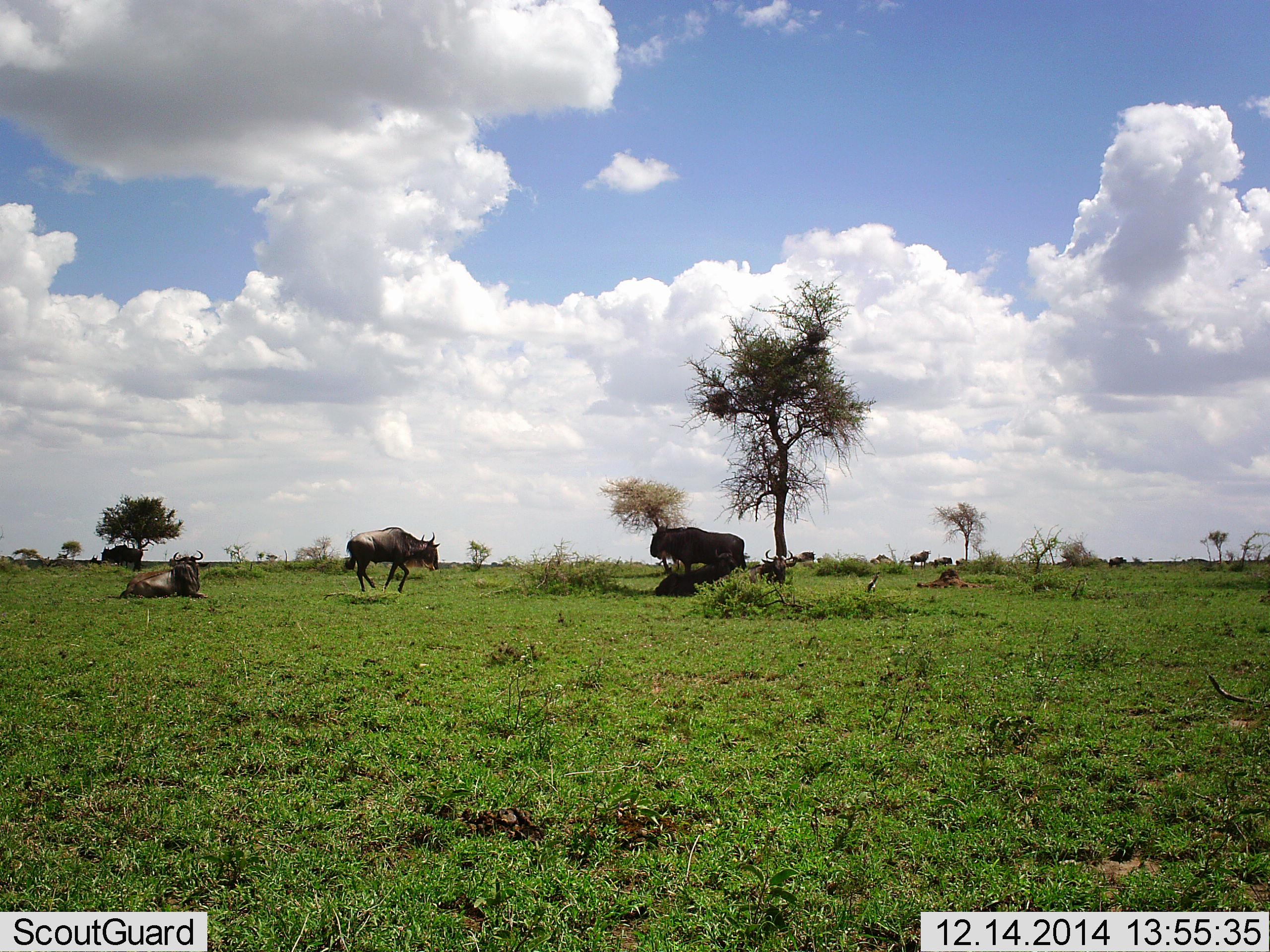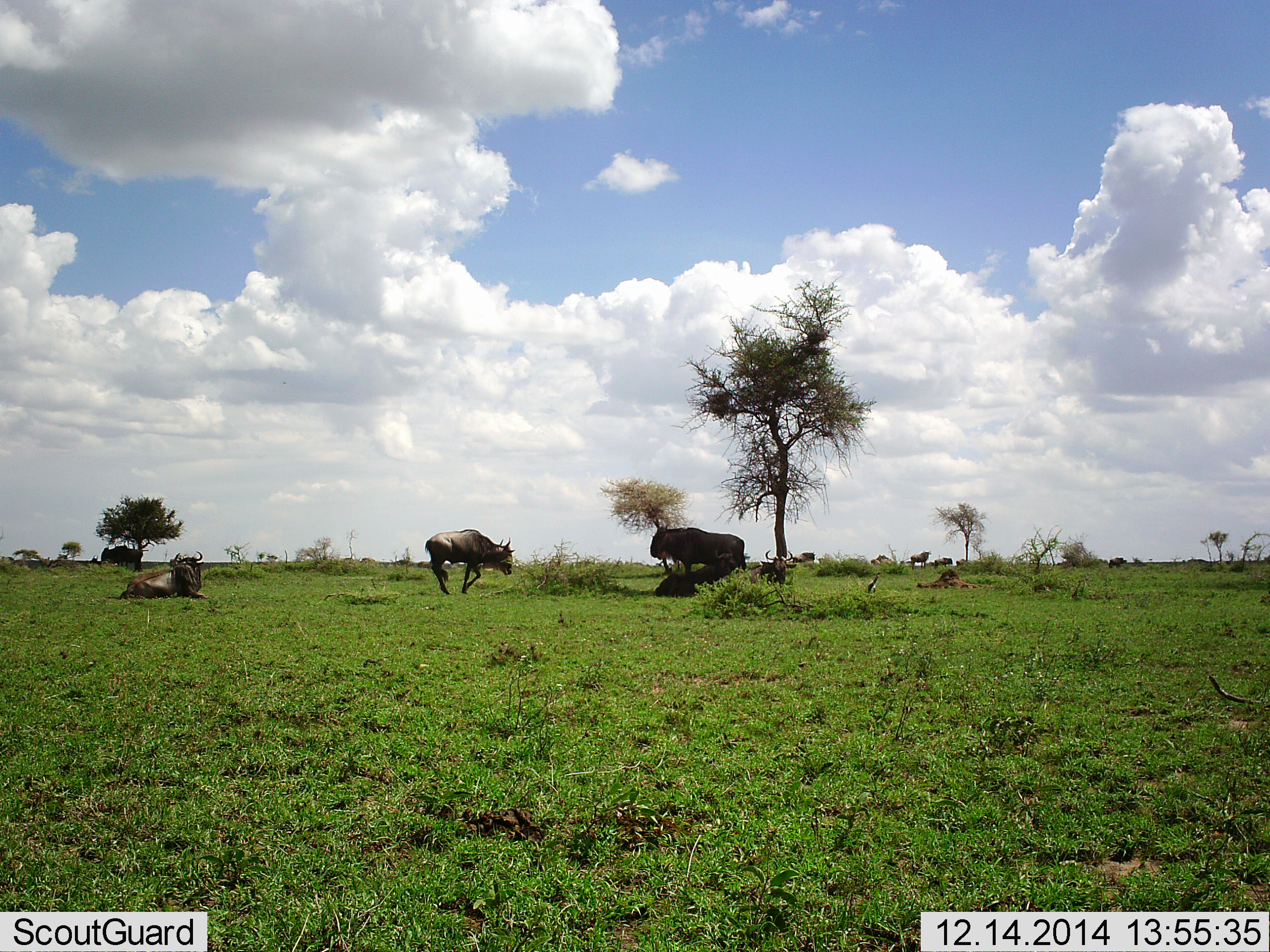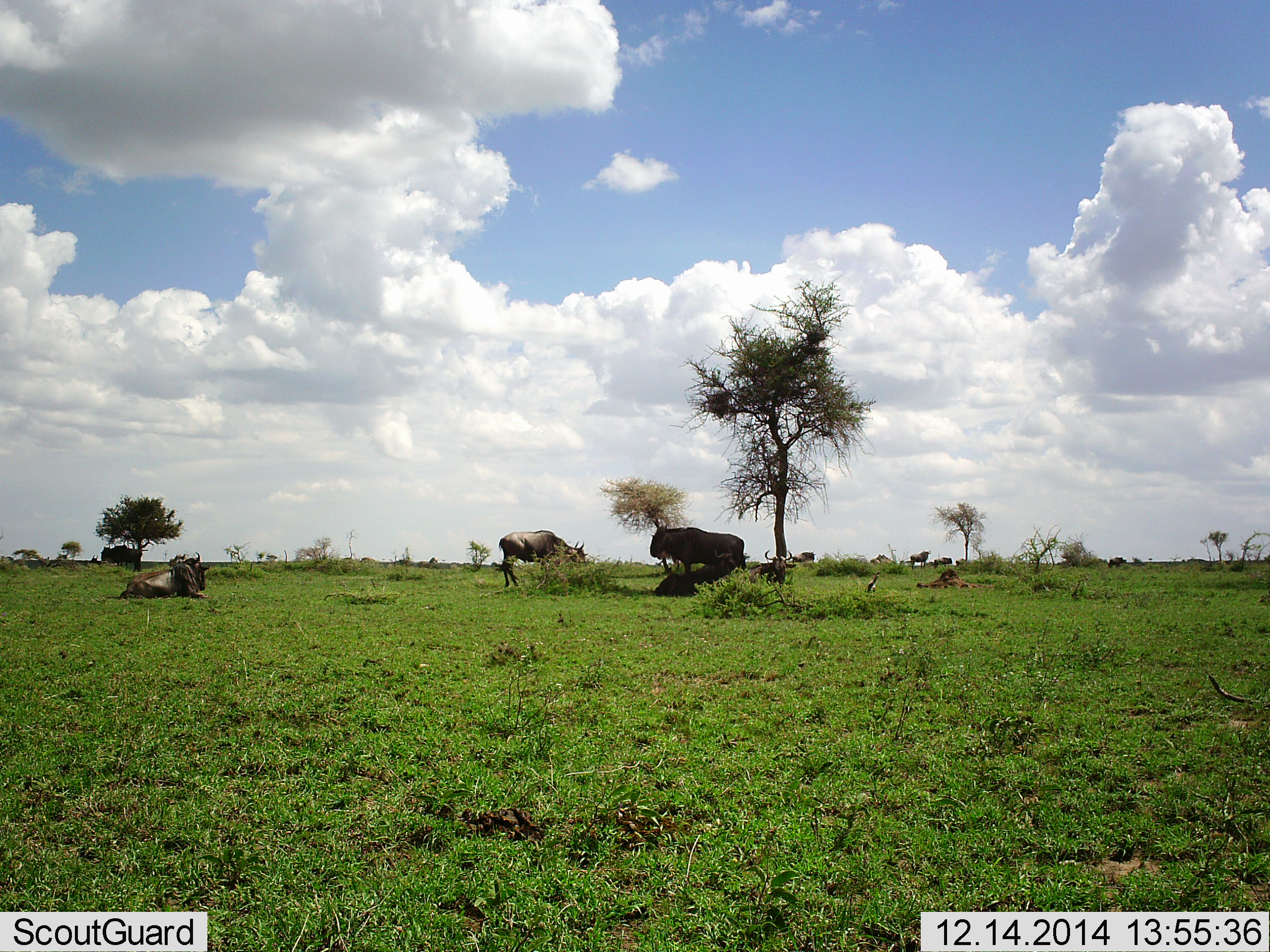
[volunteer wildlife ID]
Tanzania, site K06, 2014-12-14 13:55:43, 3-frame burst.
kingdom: Animalia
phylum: Chordata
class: Mammalia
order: Artiodactyla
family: Bovidae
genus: Connochaetes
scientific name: Connochaetes taurinus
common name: blue wildebeest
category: wildebeest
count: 10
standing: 90%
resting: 80%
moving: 90%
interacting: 10%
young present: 0%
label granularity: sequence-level